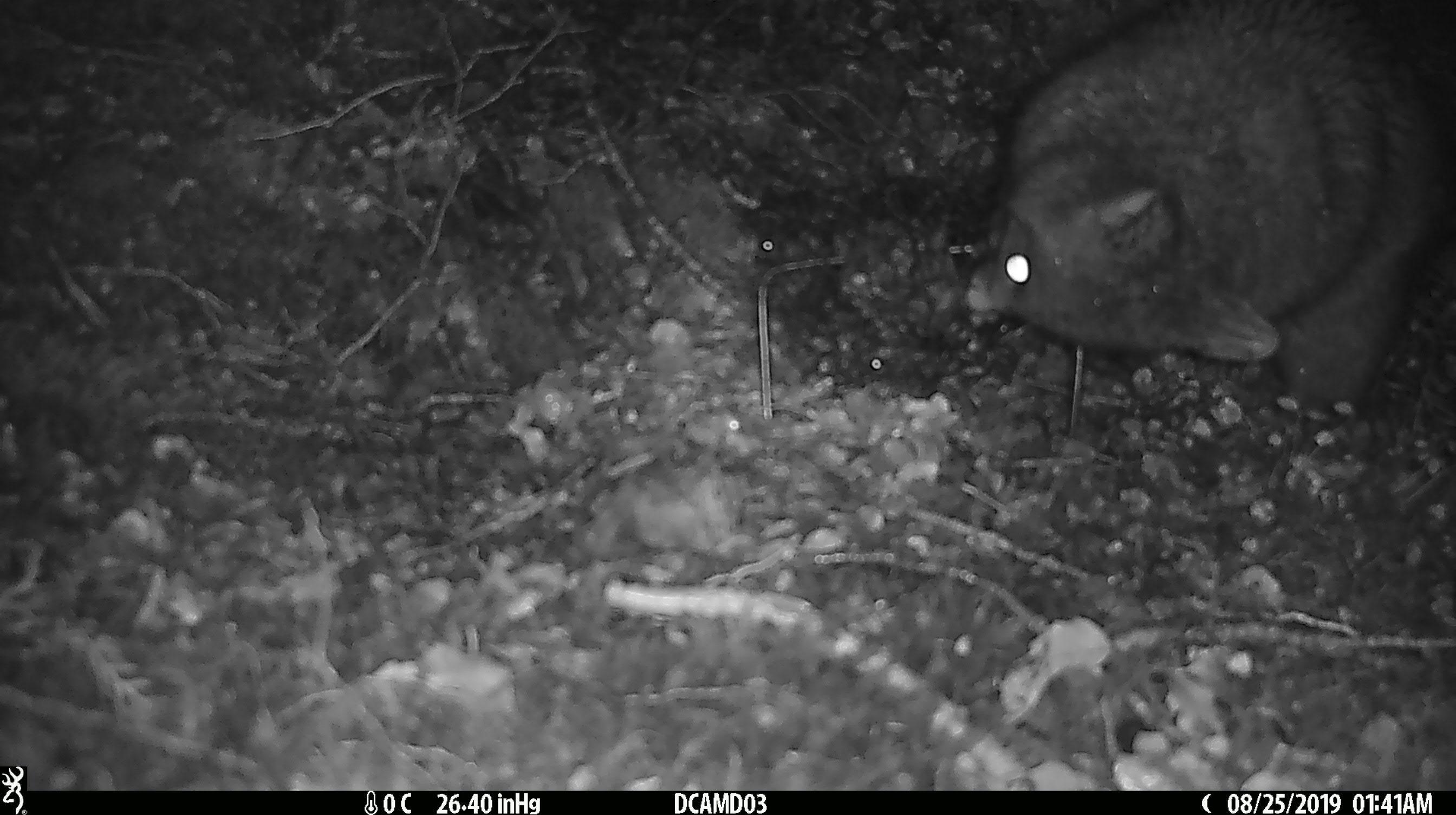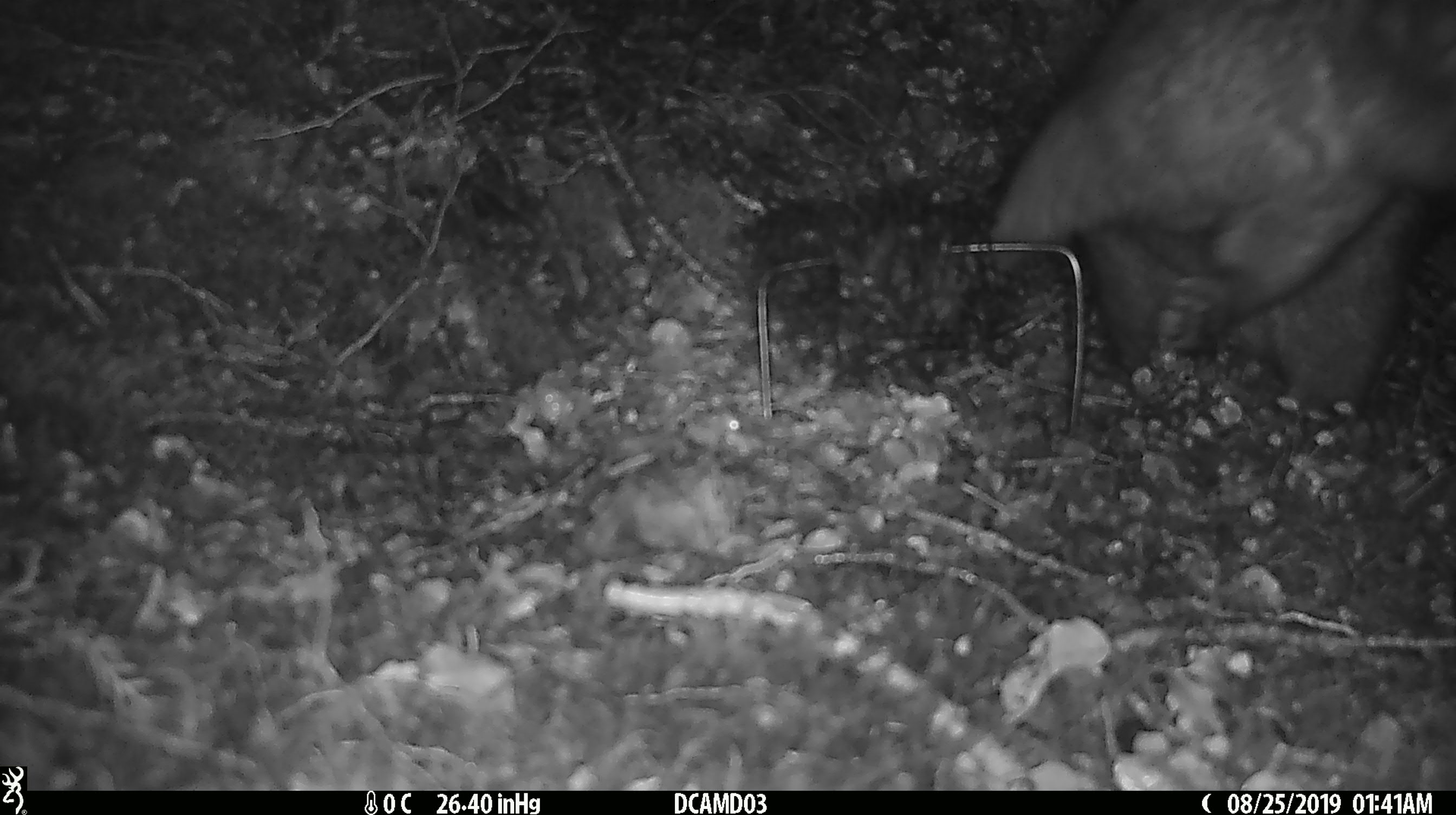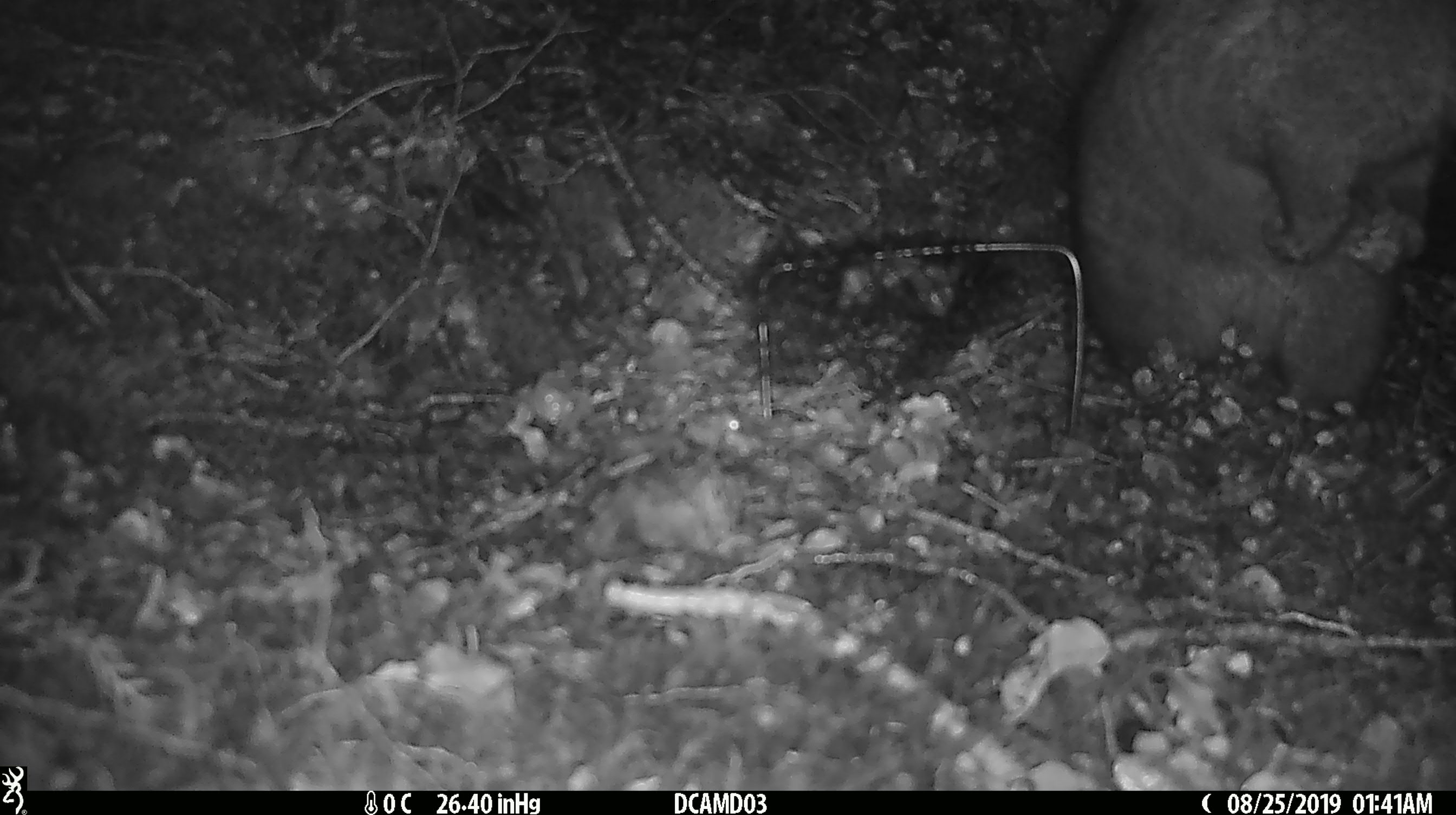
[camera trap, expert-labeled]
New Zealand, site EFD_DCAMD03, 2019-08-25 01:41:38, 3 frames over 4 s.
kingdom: Animalia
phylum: Chordata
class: Mammalia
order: Diprotodontia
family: Phalangeridae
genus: Trichosurus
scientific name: Trichosurus vulpecula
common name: common brushtail possum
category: possum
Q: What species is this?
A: Possum (common brushtail possum) (Trichosurus vulpecula).